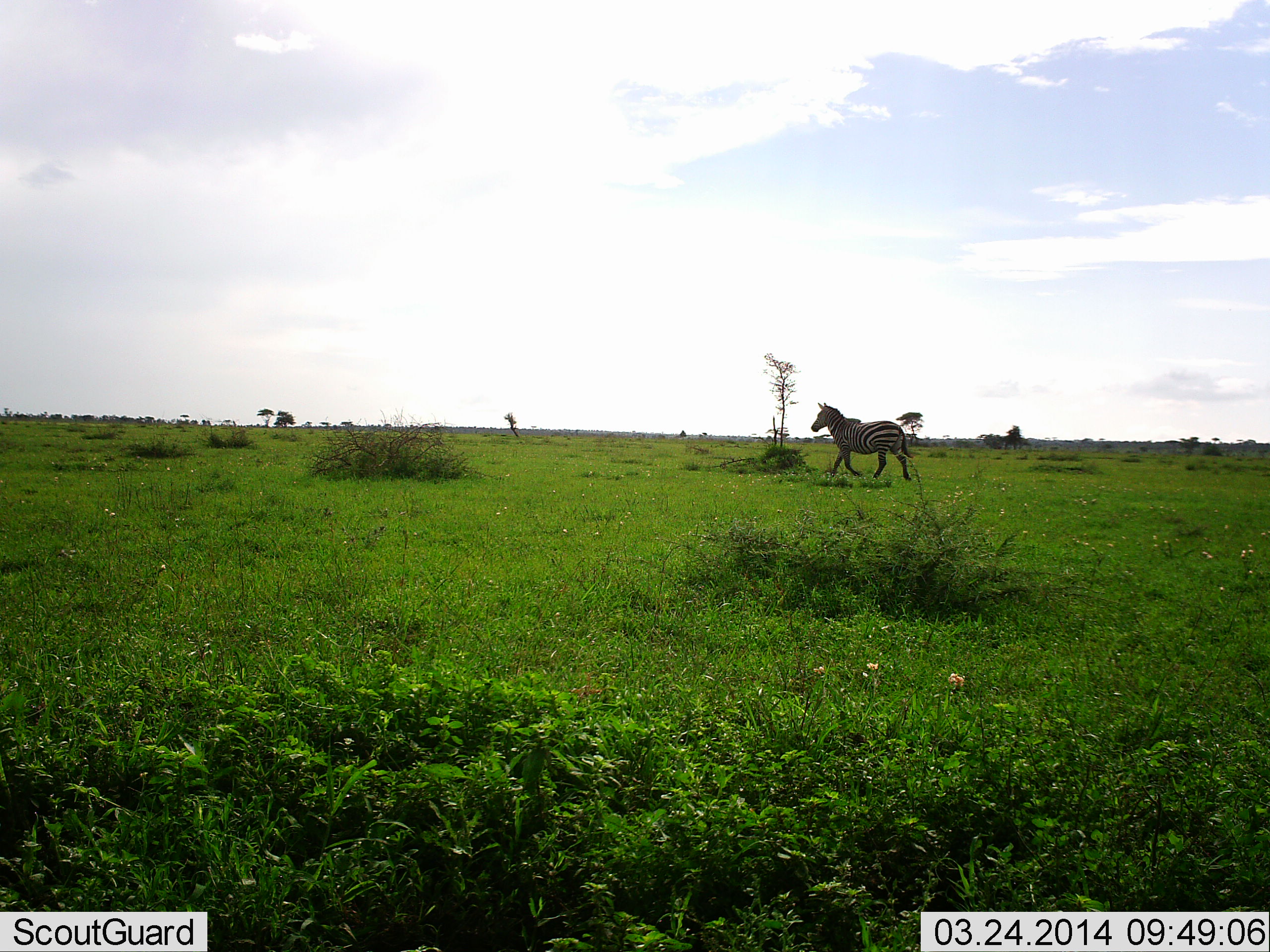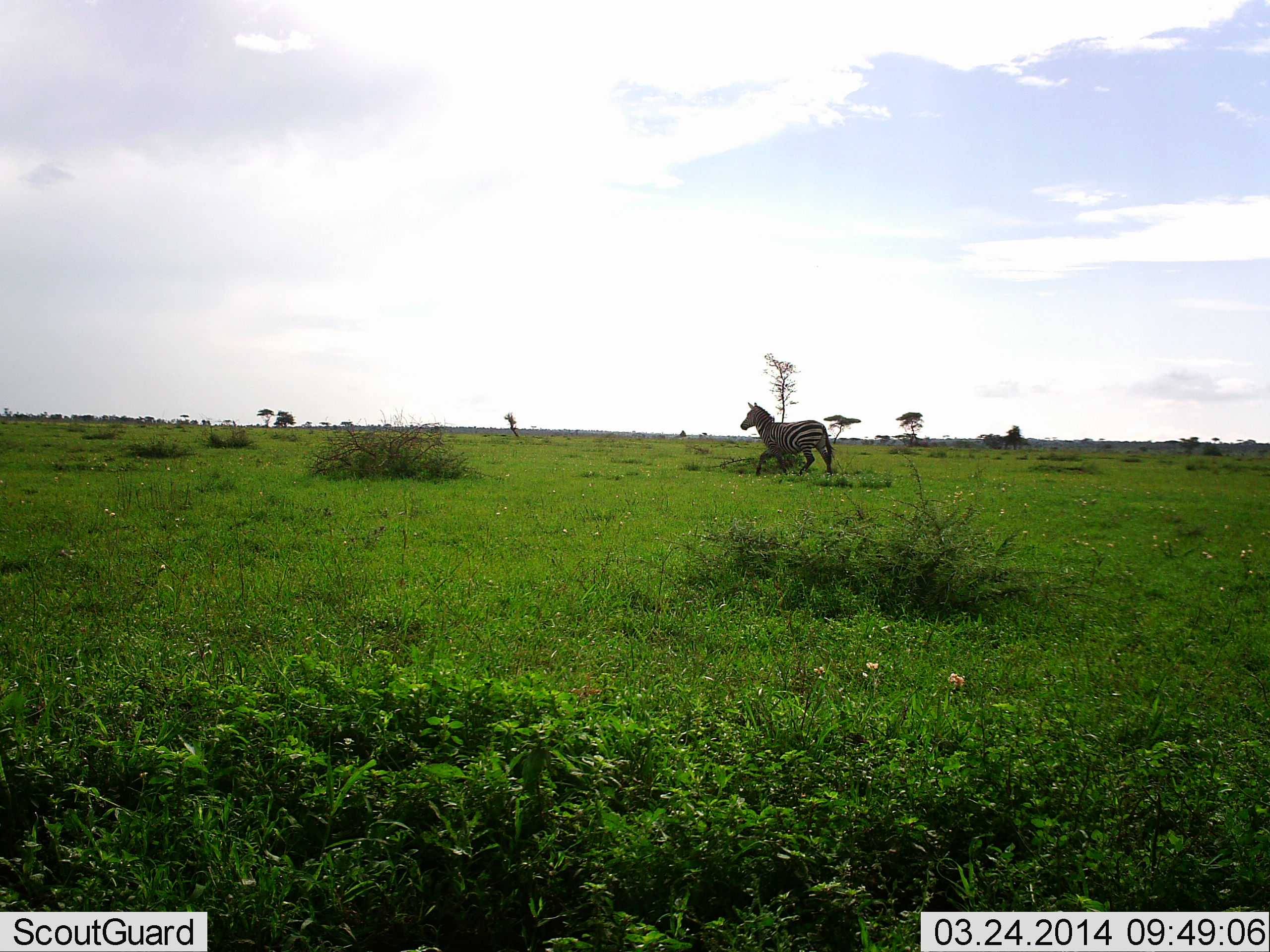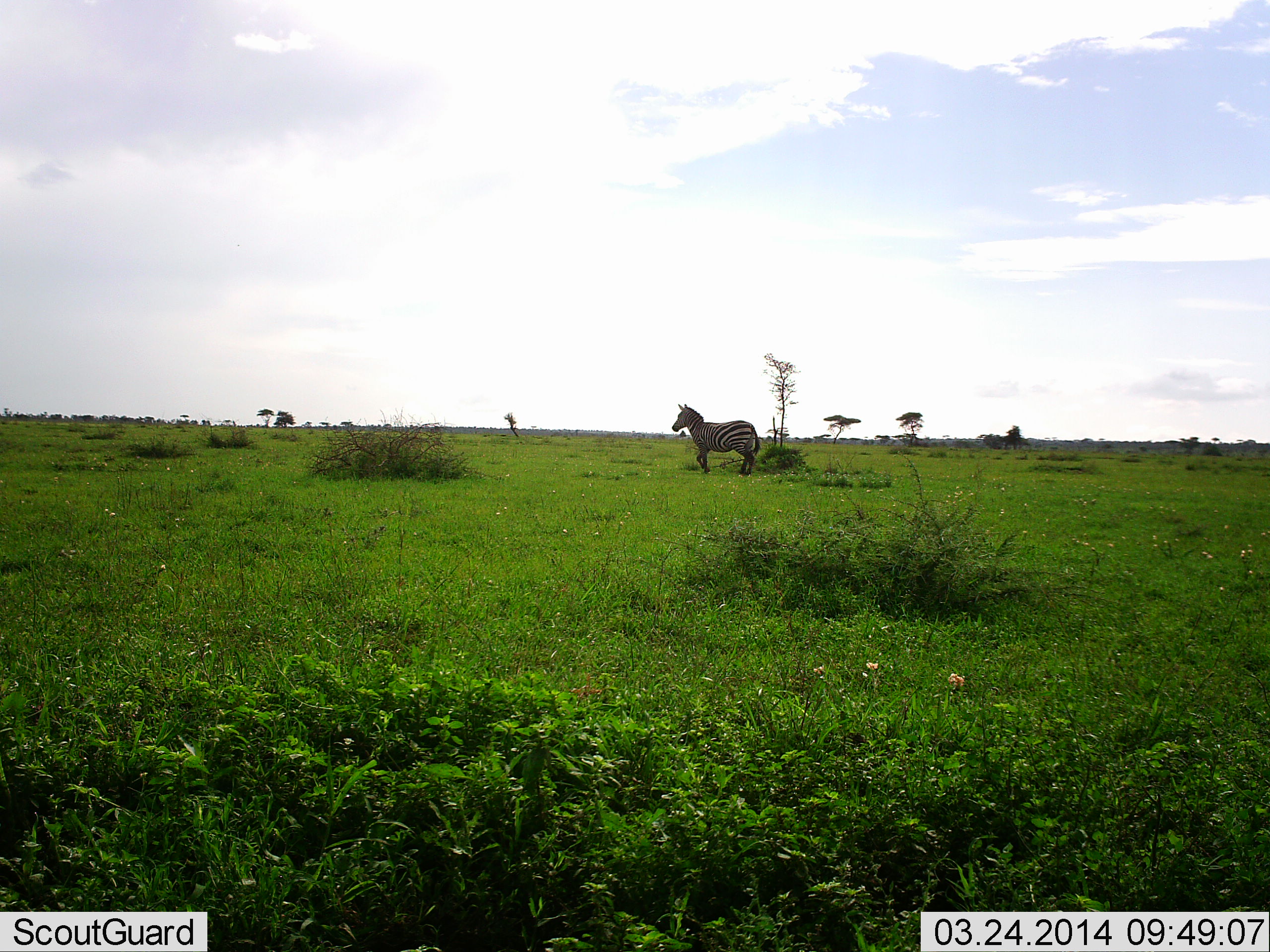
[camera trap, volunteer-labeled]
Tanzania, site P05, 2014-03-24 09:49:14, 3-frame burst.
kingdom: Animalia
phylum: Chordata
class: Mammalia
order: Perissodactyla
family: Equidae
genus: Equus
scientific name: Equus quagga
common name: plains zebra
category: zebra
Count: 1.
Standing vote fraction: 0%.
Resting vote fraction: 0%.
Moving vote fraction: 100%.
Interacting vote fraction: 0%.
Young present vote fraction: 0%.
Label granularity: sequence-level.